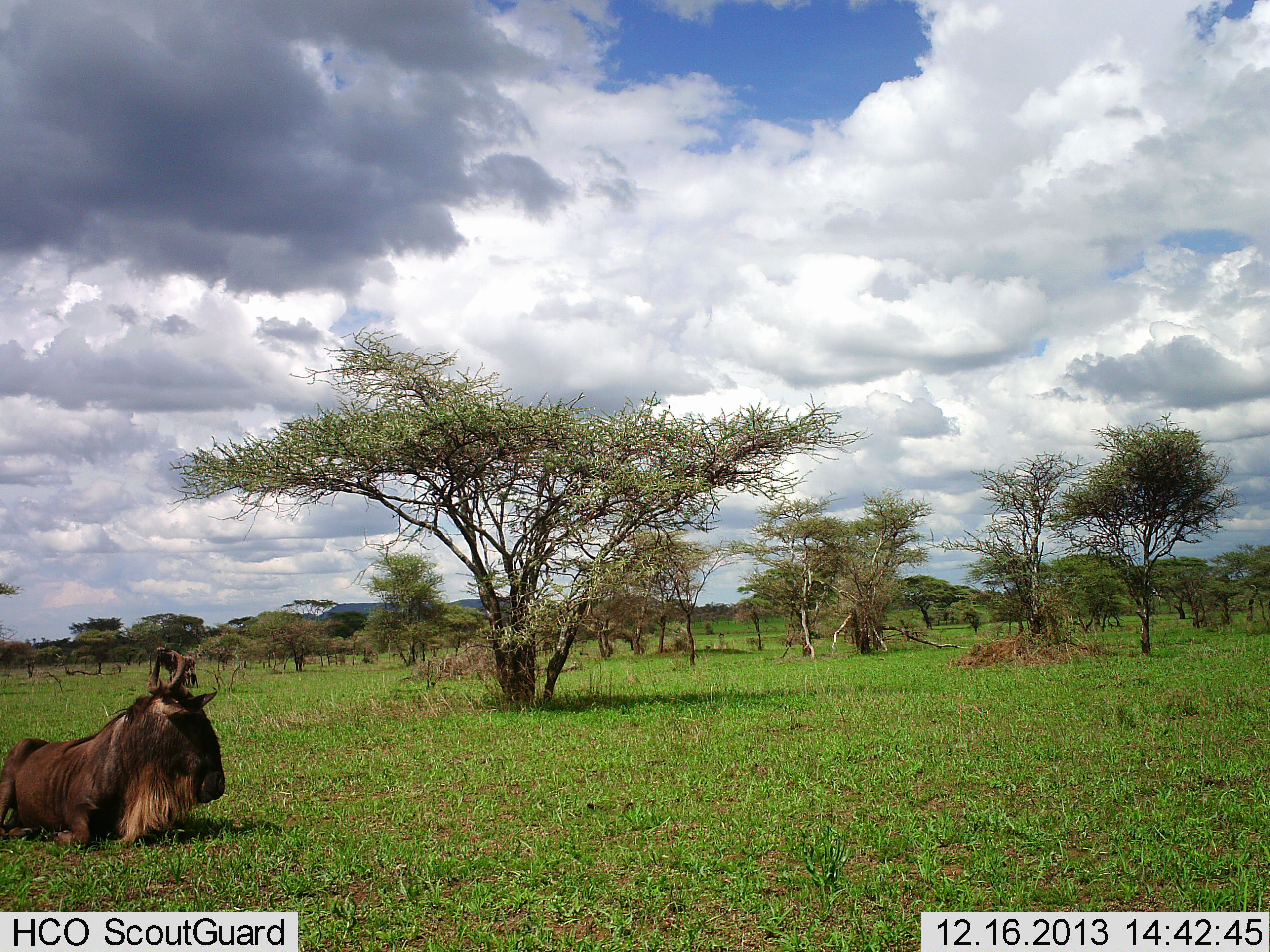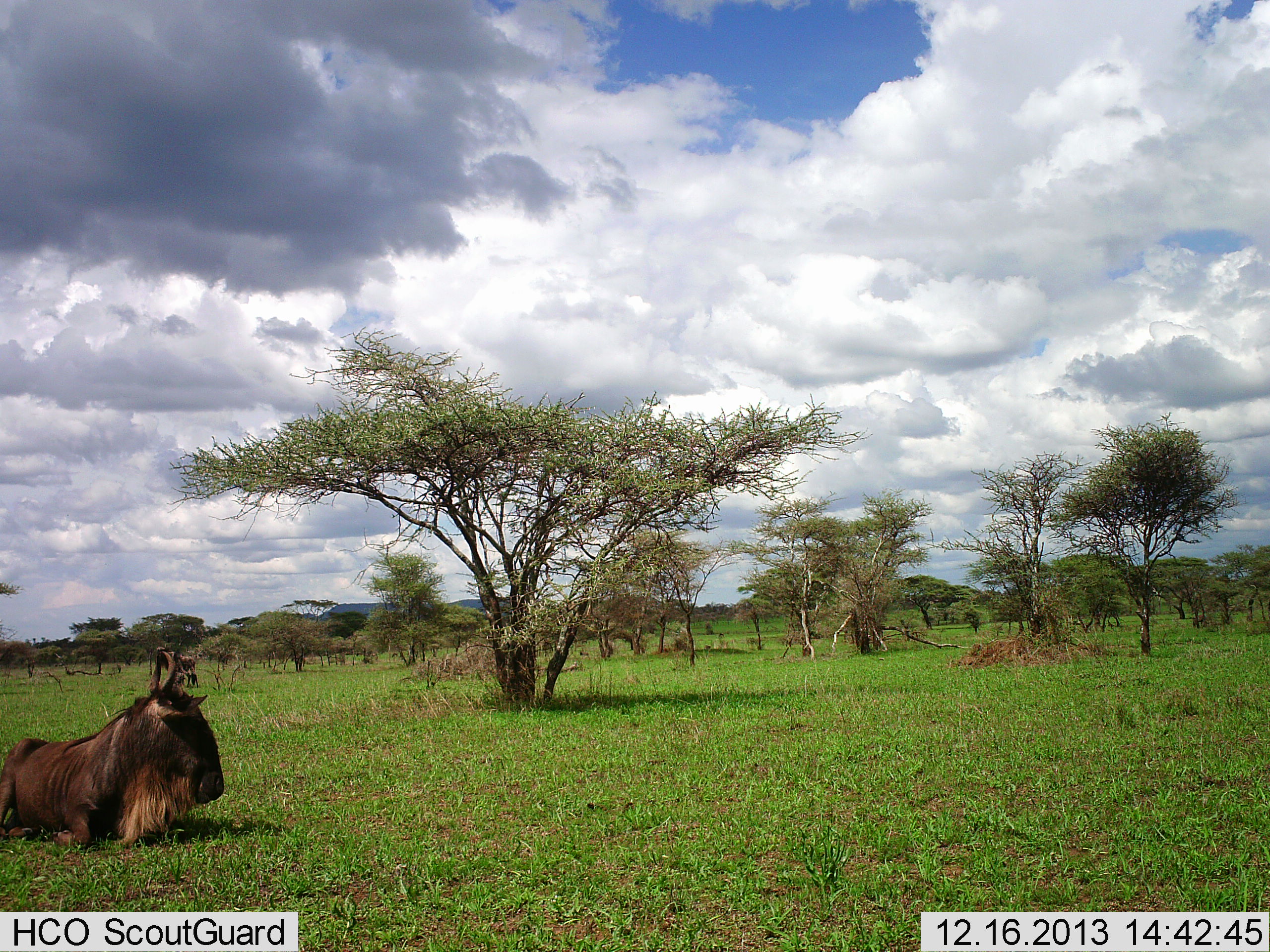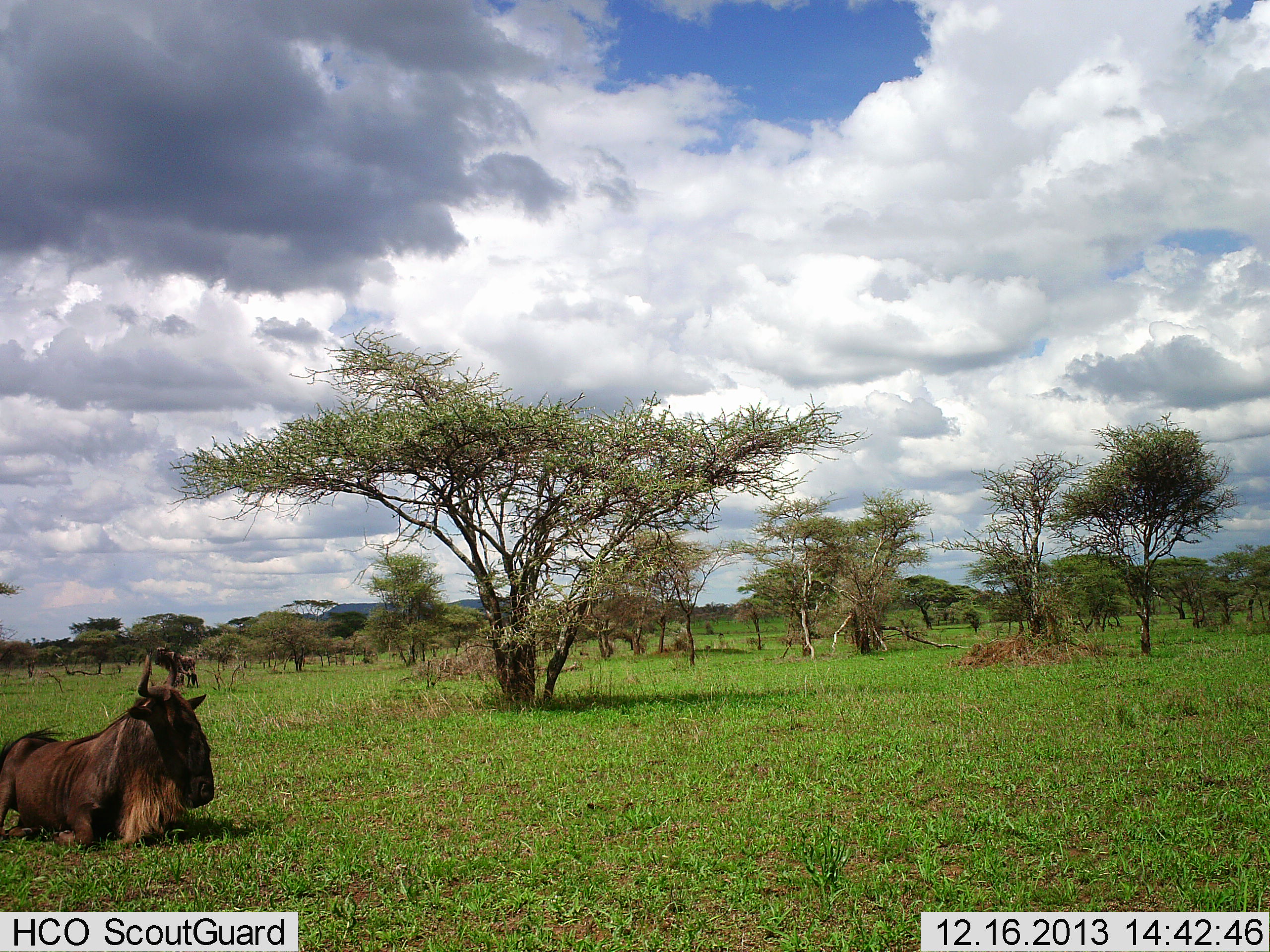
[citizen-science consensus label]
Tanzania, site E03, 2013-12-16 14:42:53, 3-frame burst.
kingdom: Animalia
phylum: Chordata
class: Mammalia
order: Artiodactyla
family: Bovidae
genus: Connochaetes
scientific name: Connochaetes taurinus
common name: blue wildebeest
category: wildebeest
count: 1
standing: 30%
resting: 100%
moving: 0%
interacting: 0%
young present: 10%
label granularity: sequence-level